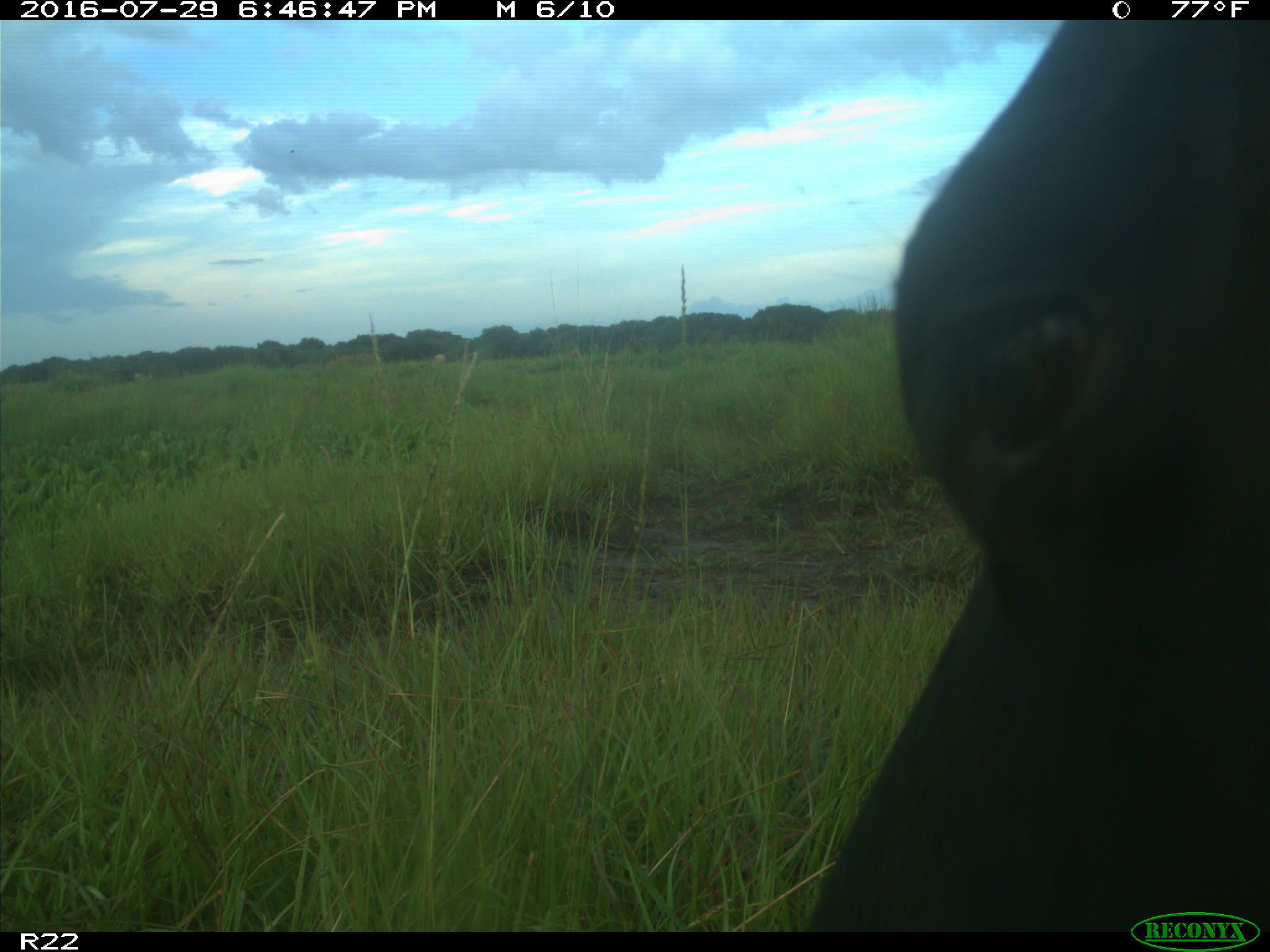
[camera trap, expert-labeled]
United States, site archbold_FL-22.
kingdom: Animalia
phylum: Chordata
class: Mammalia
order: Artiodactyla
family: Bovidae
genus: Bos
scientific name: Bos taurus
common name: domestic cow